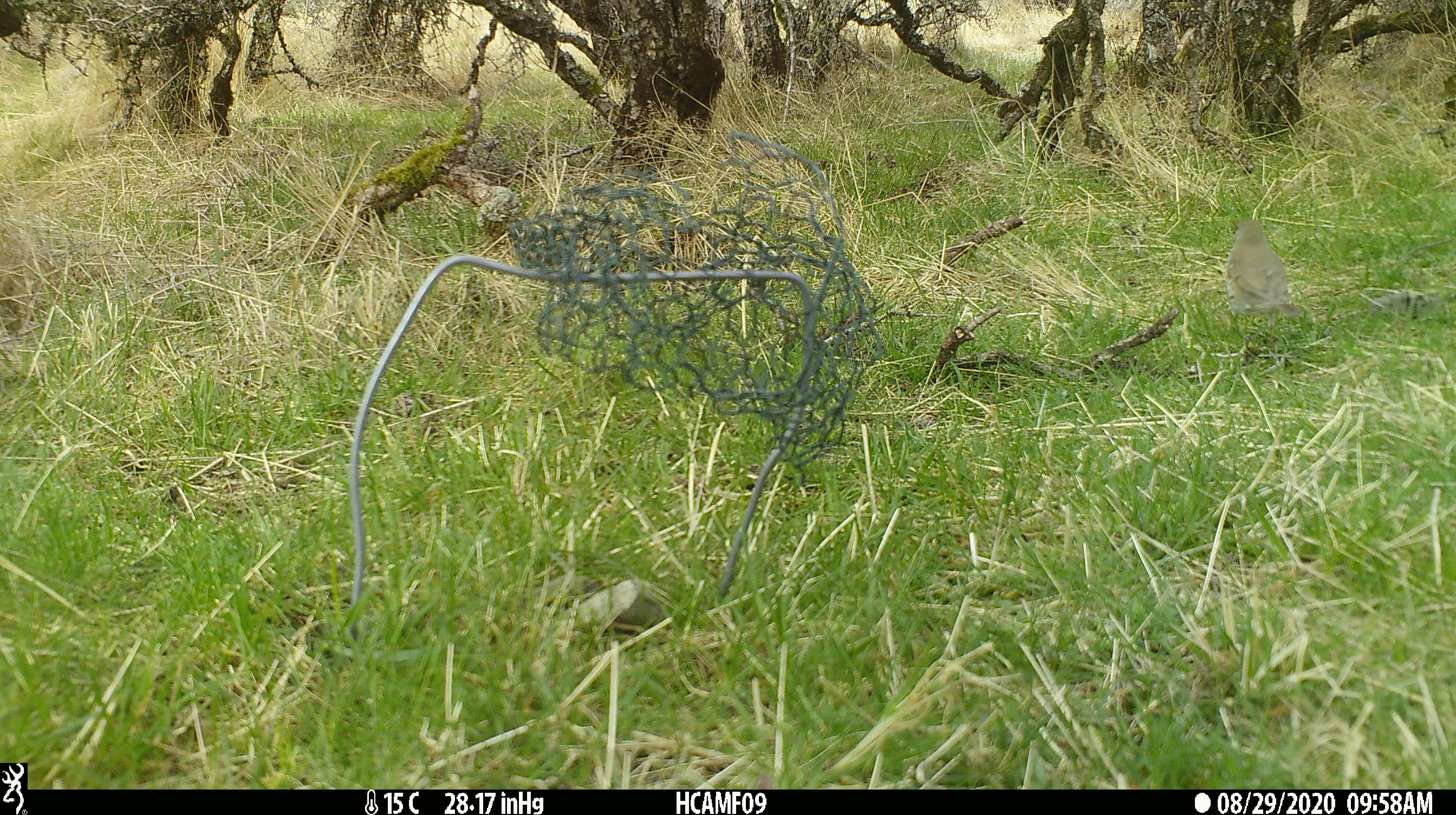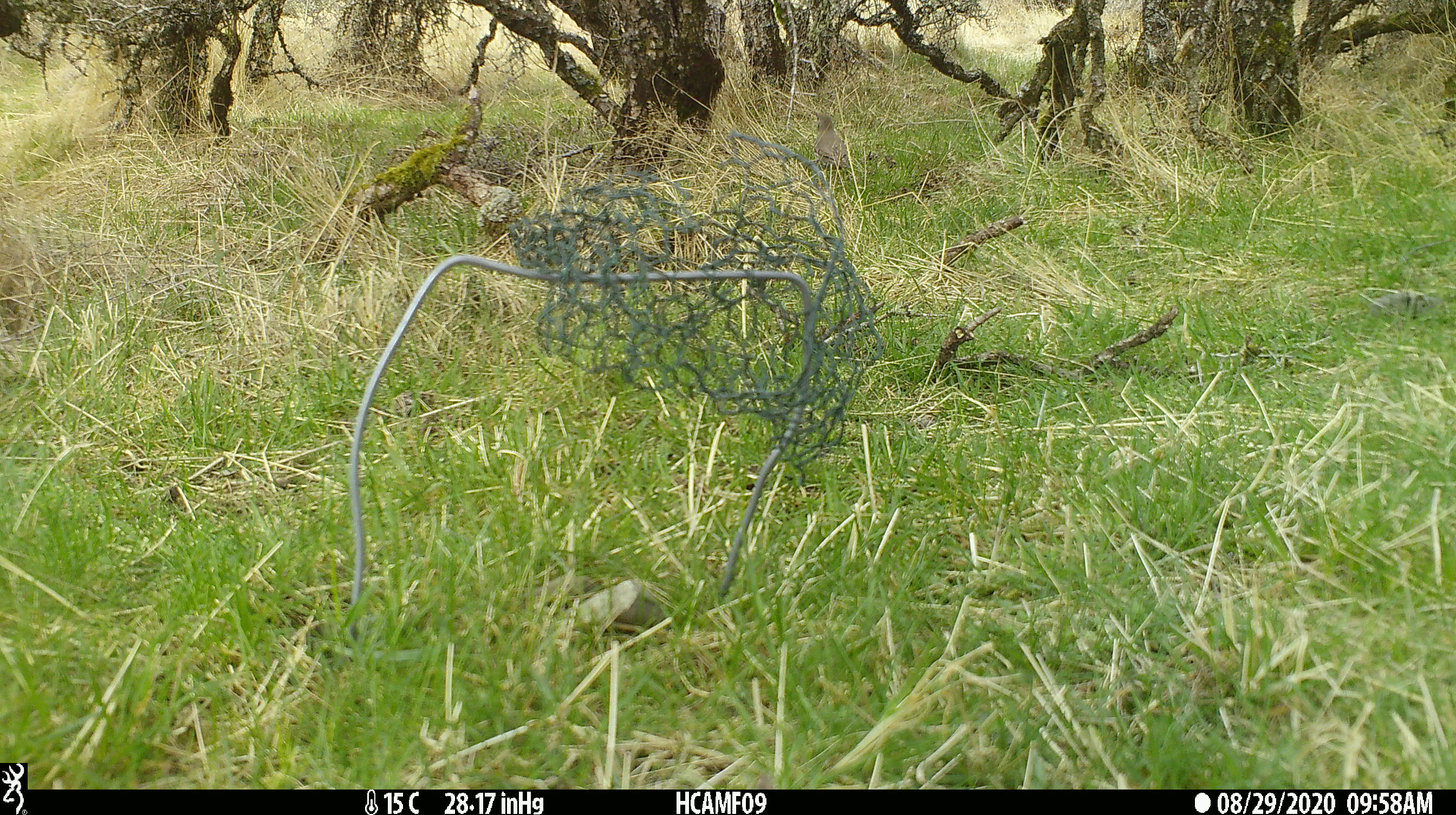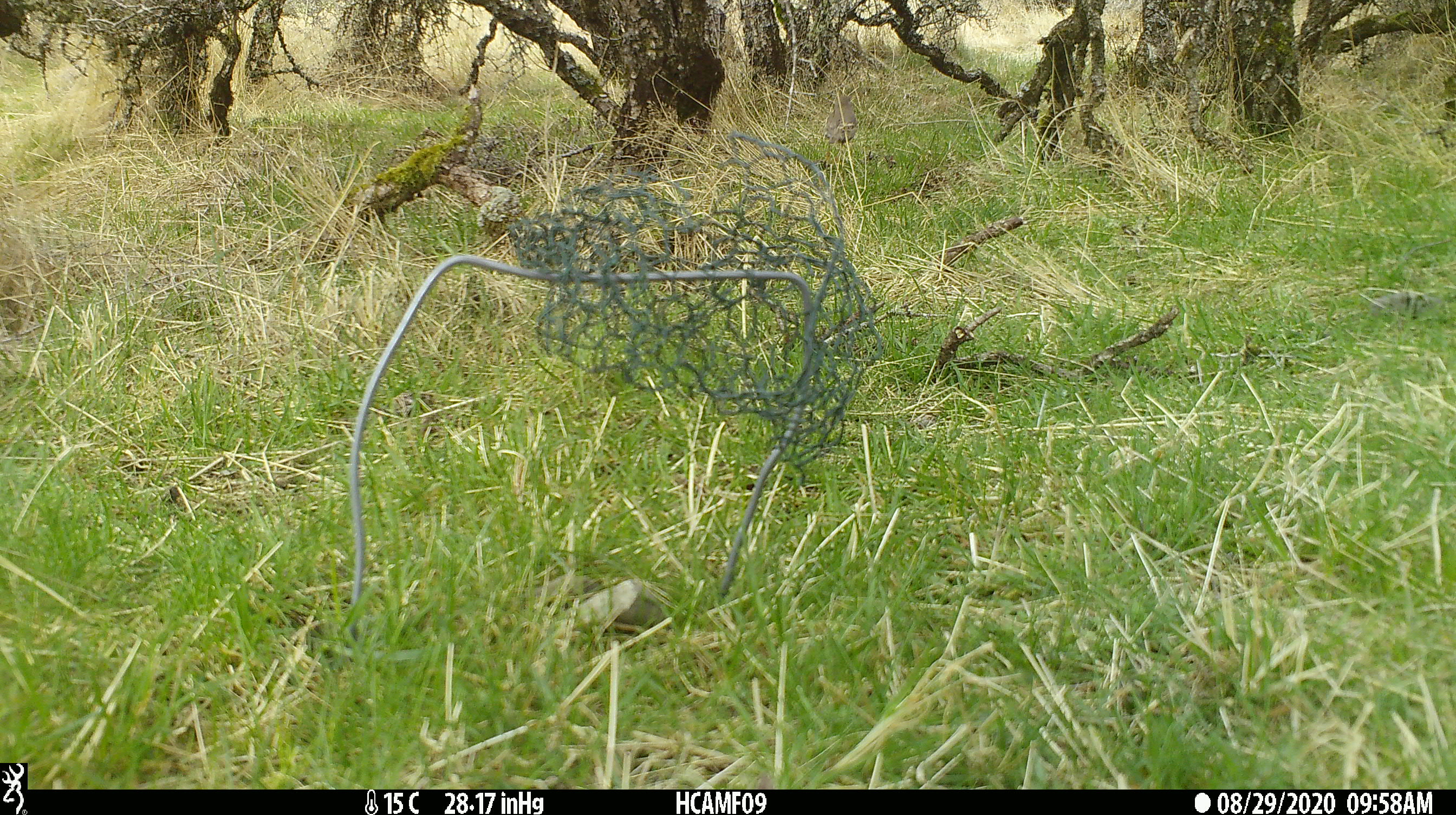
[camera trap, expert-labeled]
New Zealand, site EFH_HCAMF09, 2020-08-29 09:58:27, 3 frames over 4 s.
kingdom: Animalia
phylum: Chordata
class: Aves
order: Passeriformes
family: Turdidae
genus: Turdus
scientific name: Turdus philomelos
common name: song thrush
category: thrush